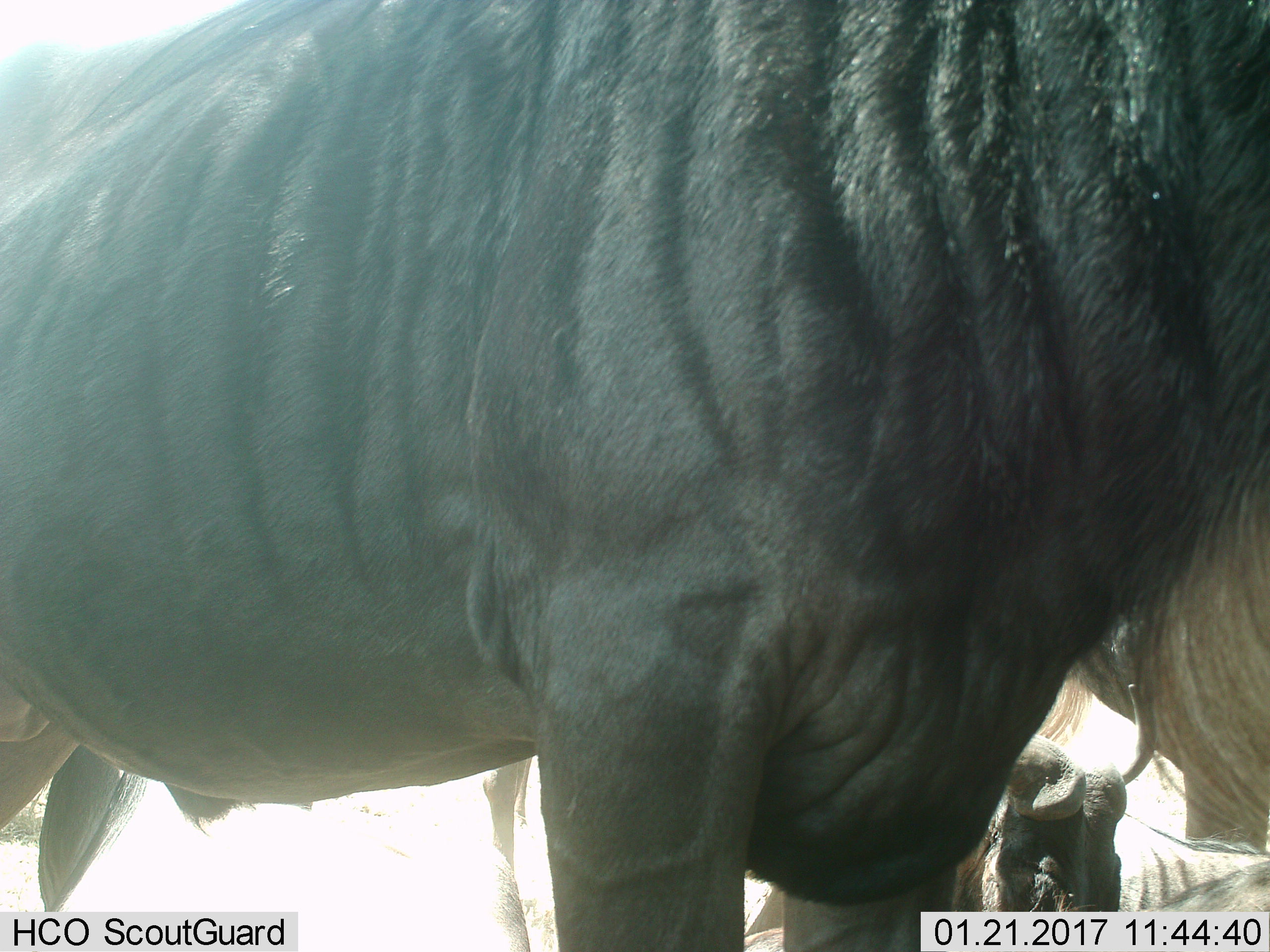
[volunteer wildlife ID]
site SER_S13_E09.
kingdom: Animalia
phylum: Chordata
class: Mammalia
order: Artiodactyla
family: Bovidae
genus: Connochaetes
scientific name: Connochaetes taurinus taurinus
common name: blue wildebeest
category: wildebeestblue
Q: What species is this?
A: Wildebeestblue (blue wildebeest) (Connochaetes taurinus taurinus).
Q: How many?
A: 3.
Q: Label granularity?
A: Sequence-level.